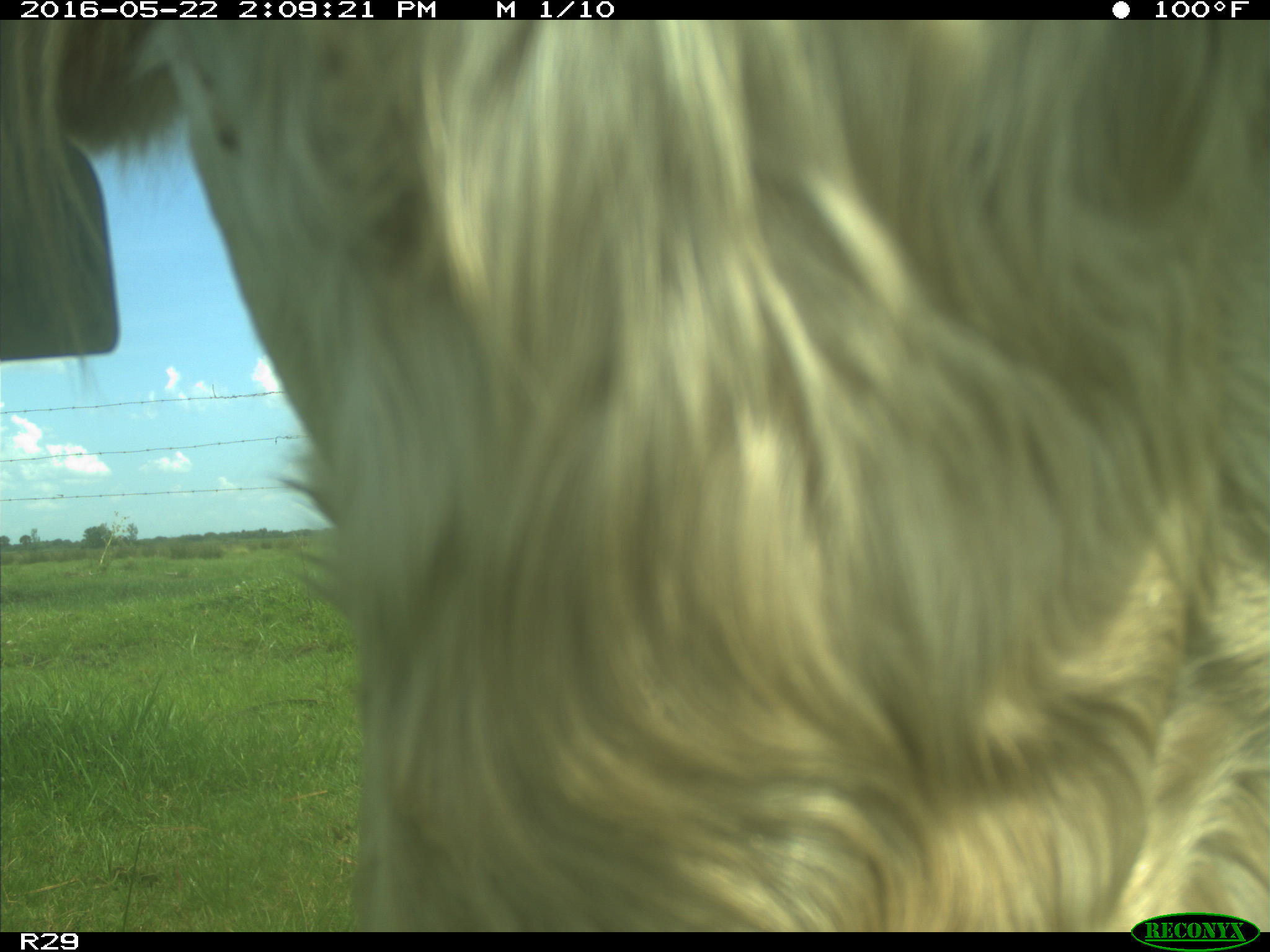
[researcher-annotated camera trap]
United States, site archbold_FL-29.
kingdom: Animalia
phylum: Chordata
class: Mammalia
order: Artiodactyla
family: Bovidae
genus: Bos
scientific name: Bos taurus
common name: domestic cow